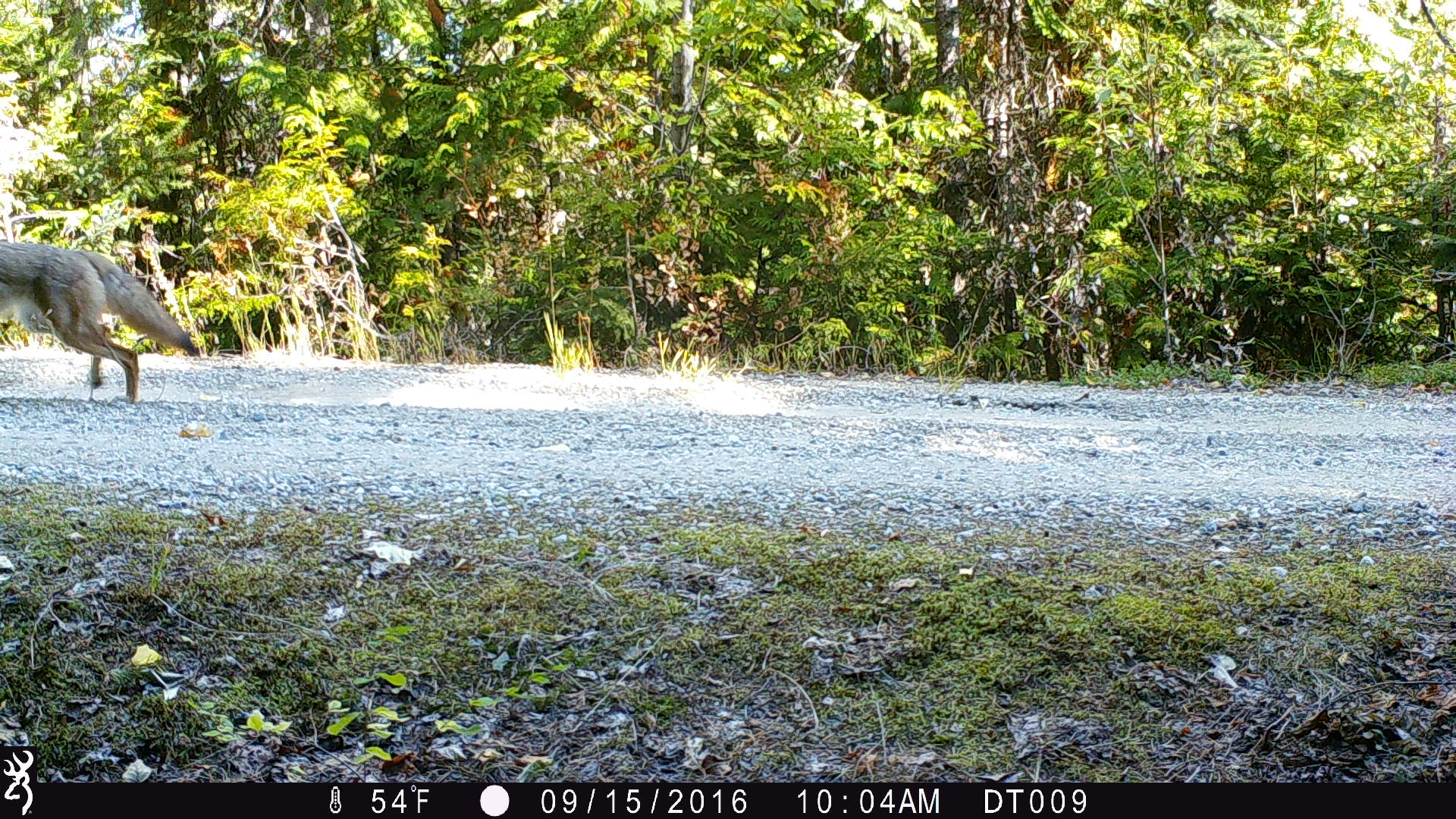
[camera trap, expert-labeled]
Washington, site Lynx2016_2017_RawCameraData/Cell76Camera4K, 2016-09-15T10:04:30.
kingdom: Animalia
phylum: Chordata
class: Mammalia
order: Carnivora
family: Canidae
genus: Canis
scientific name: Canis latrans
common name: coyote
Canis latrans (coyote). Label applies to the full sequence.